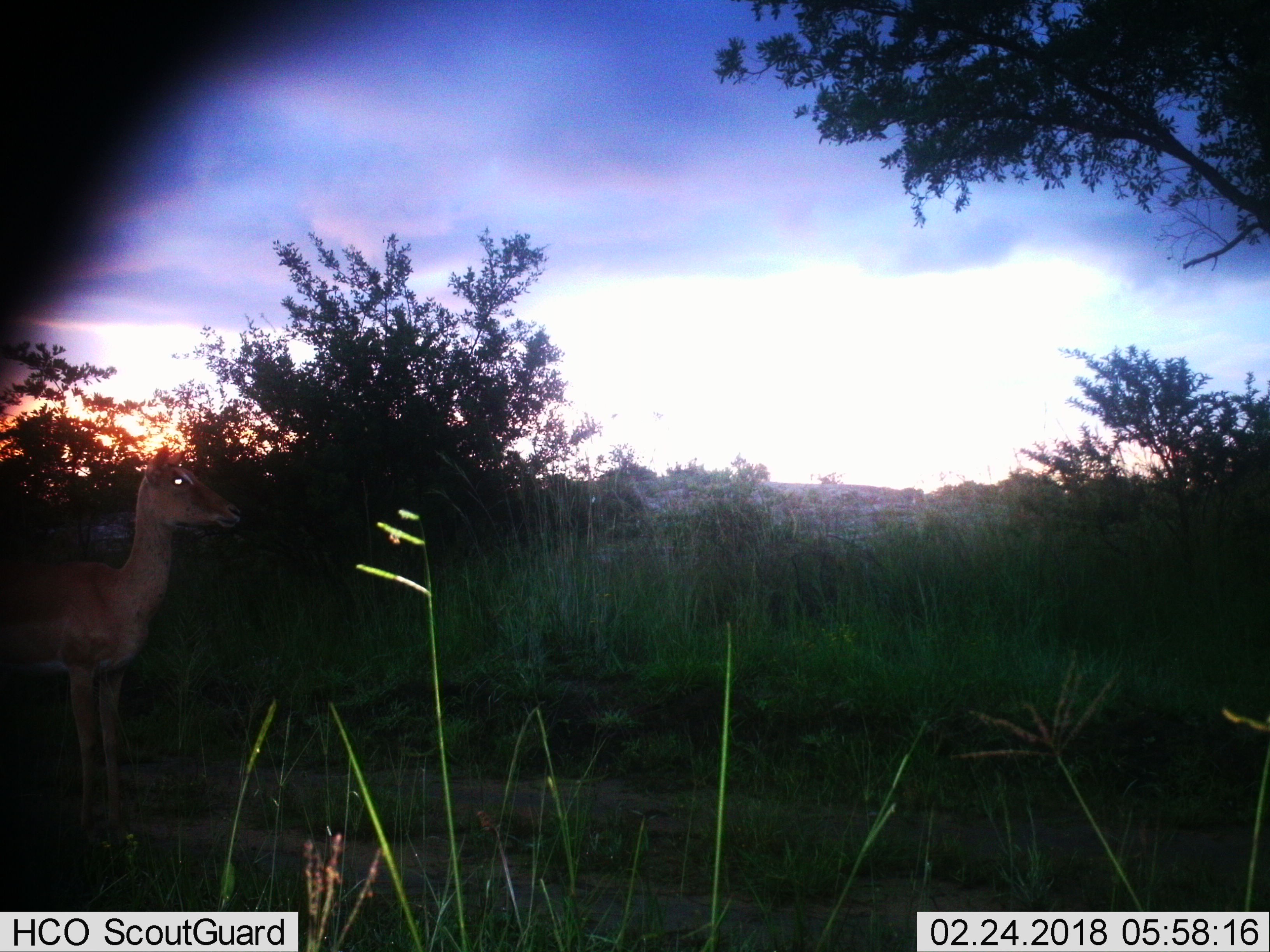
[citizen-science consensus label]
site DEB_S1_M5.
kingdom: Animalia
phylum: Chordata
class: Mammalia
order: Artiodactyla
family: Bovidae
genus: Aepyceros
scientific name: Aepyceros melampus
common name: impala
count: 1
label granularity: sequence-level